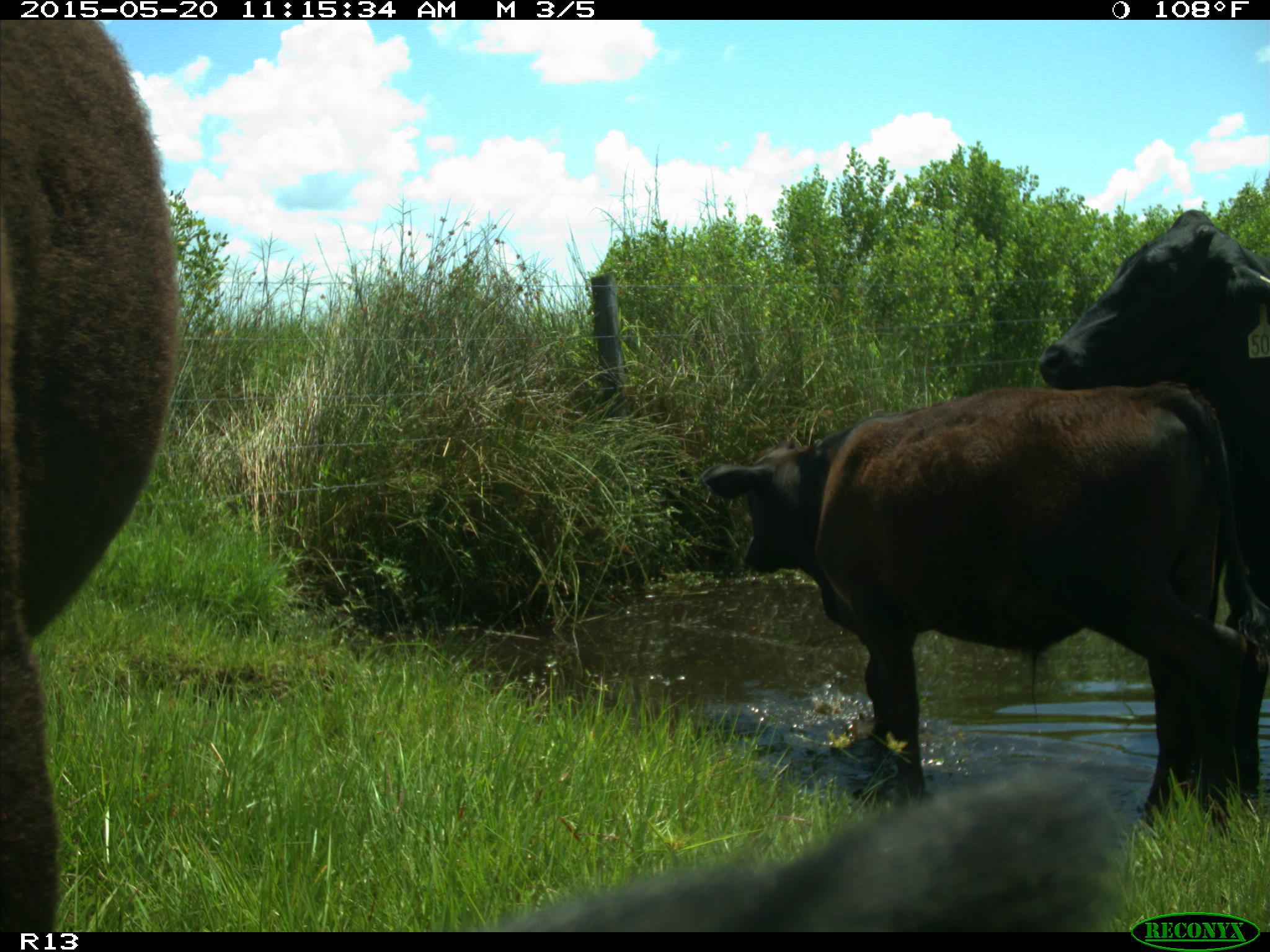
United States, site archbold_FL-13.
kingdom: Animalia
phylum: Chordata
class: Mammalia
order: Artiodactyla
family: Bovidae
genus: Bos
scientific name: Bos taurus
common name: domestic cow